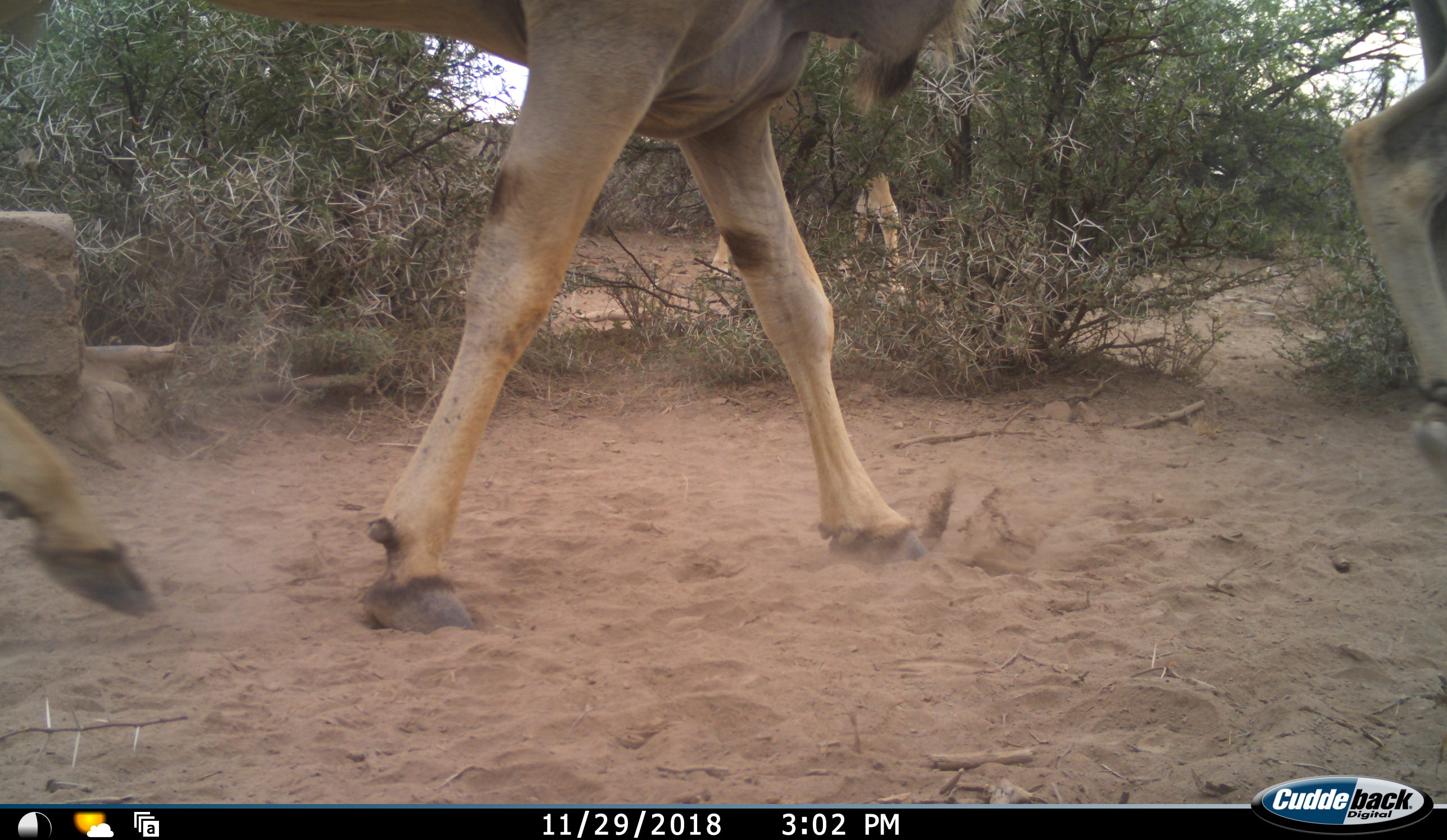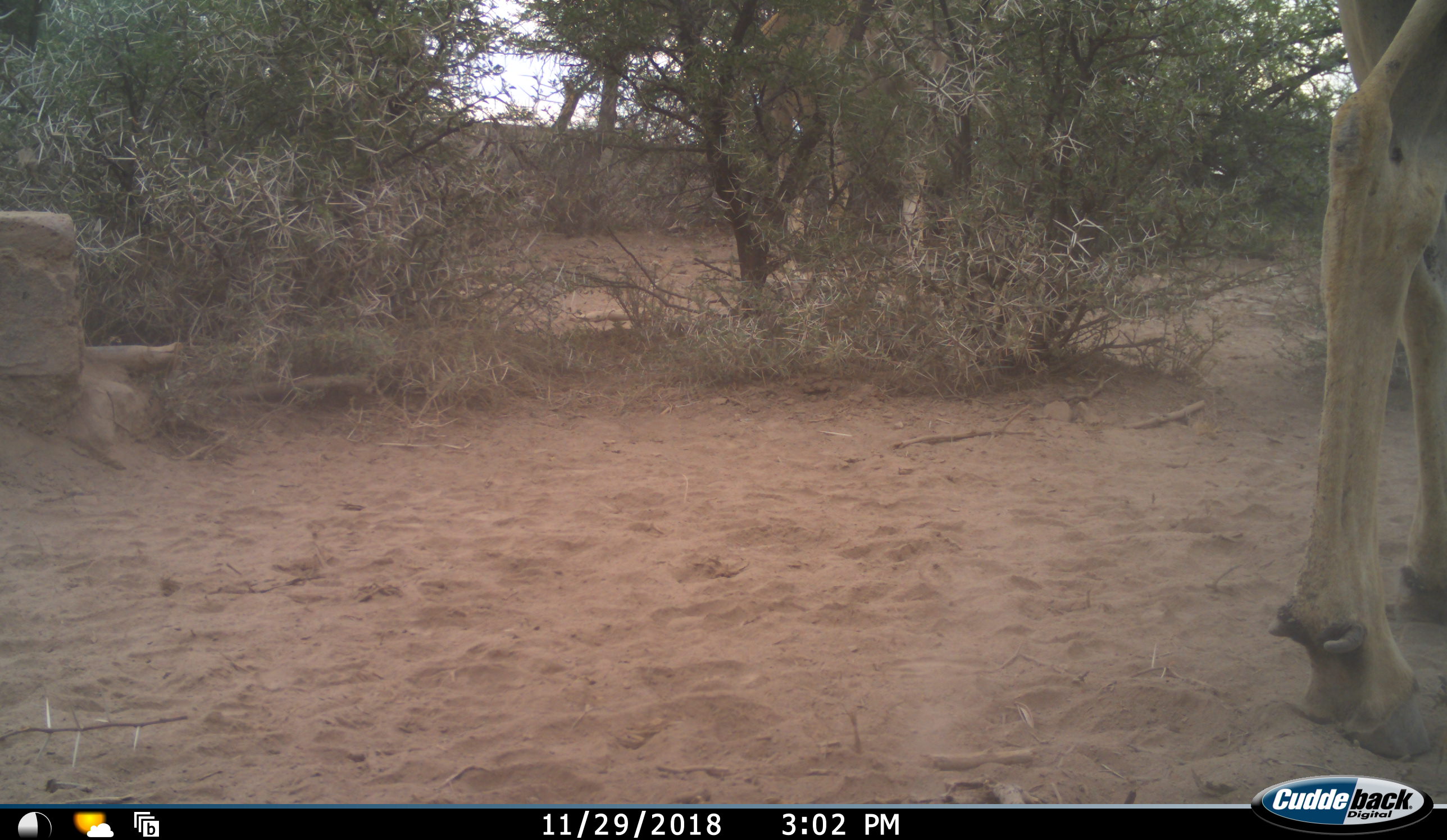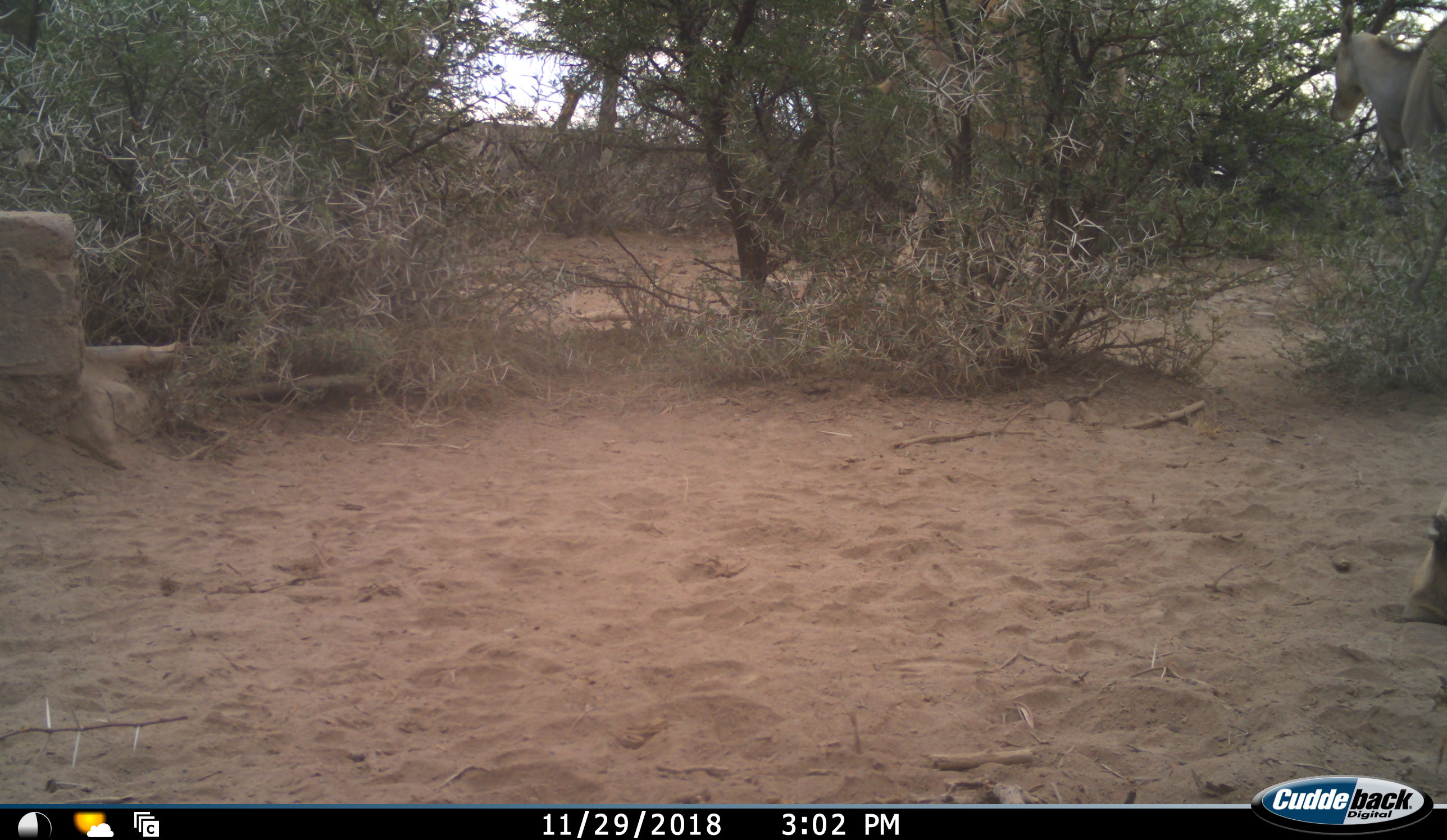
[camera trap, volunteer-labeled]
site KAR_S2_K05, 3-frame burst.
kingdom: Animalia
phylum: Chordata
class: Mammalia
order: Artiodactyla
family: Bovidae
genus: Tragelaphus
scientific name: Tragelaphus oryx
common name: eland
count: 3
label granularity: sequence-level